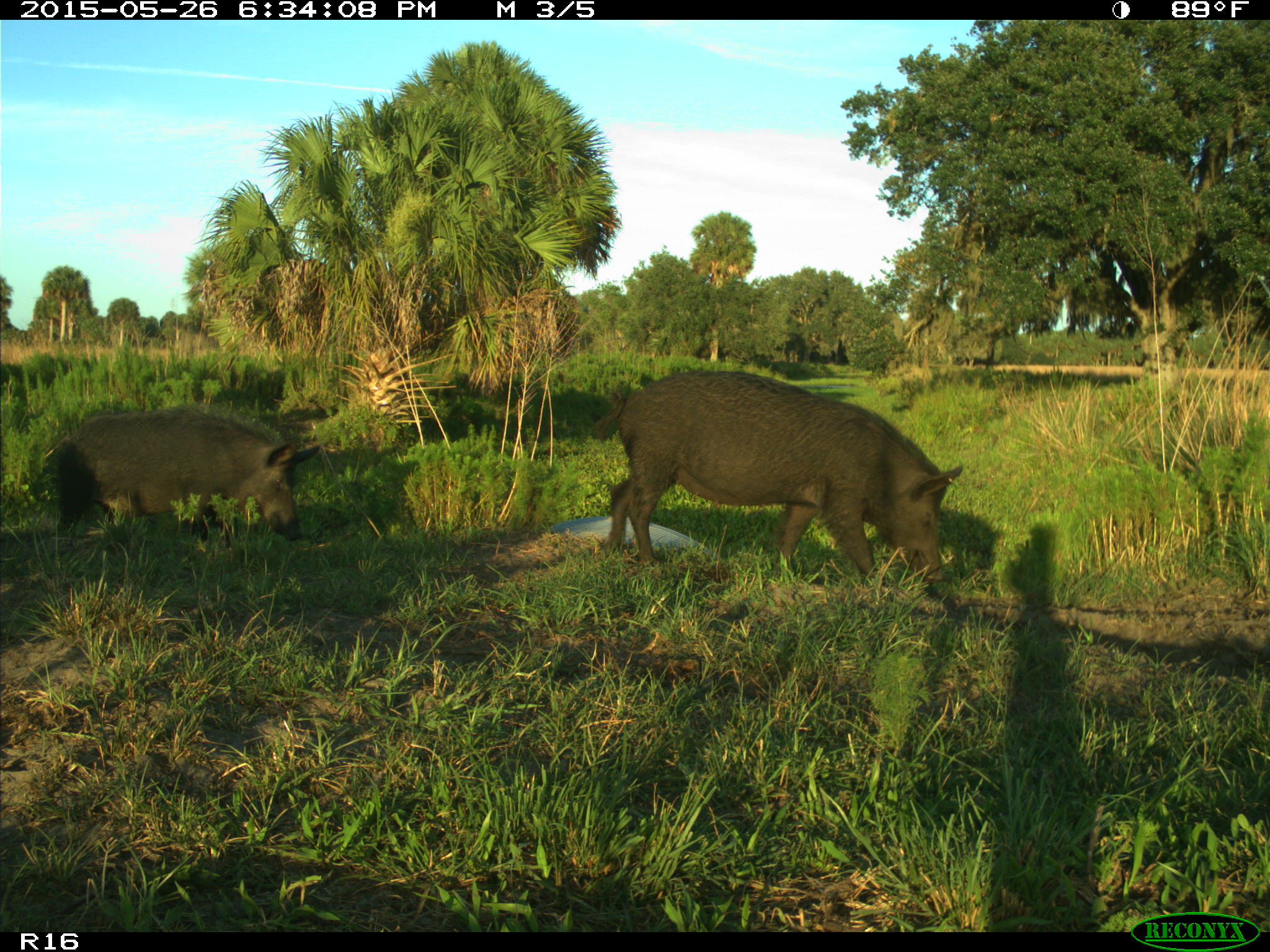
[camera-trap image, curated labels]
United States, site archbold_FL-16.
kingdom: Animalia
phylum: Chordata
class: Mammalia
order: Artiodactyla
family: Suidae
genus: Sus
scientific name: Sus scrofa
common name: wild boar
Sus scrofa (wild boar).